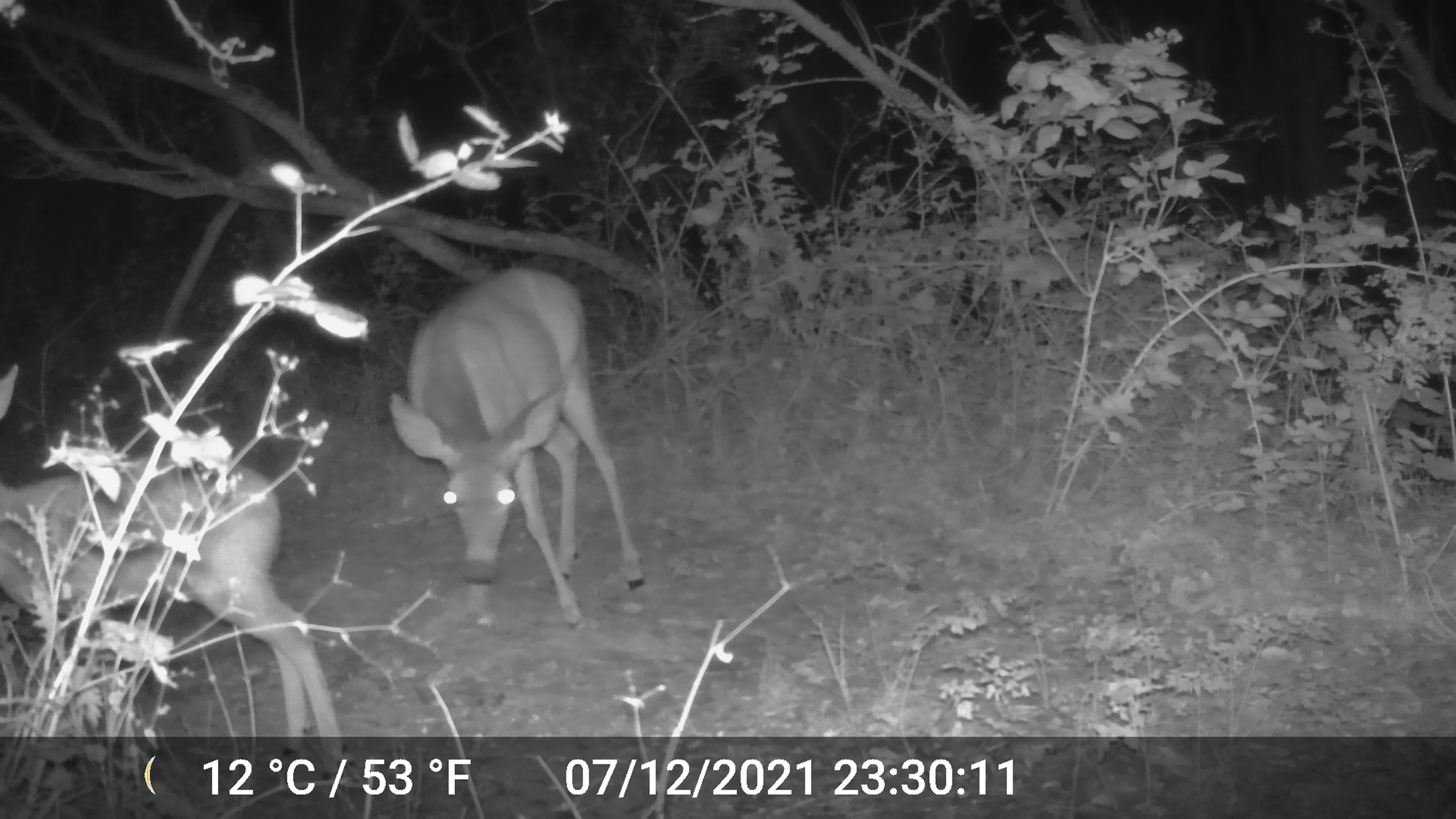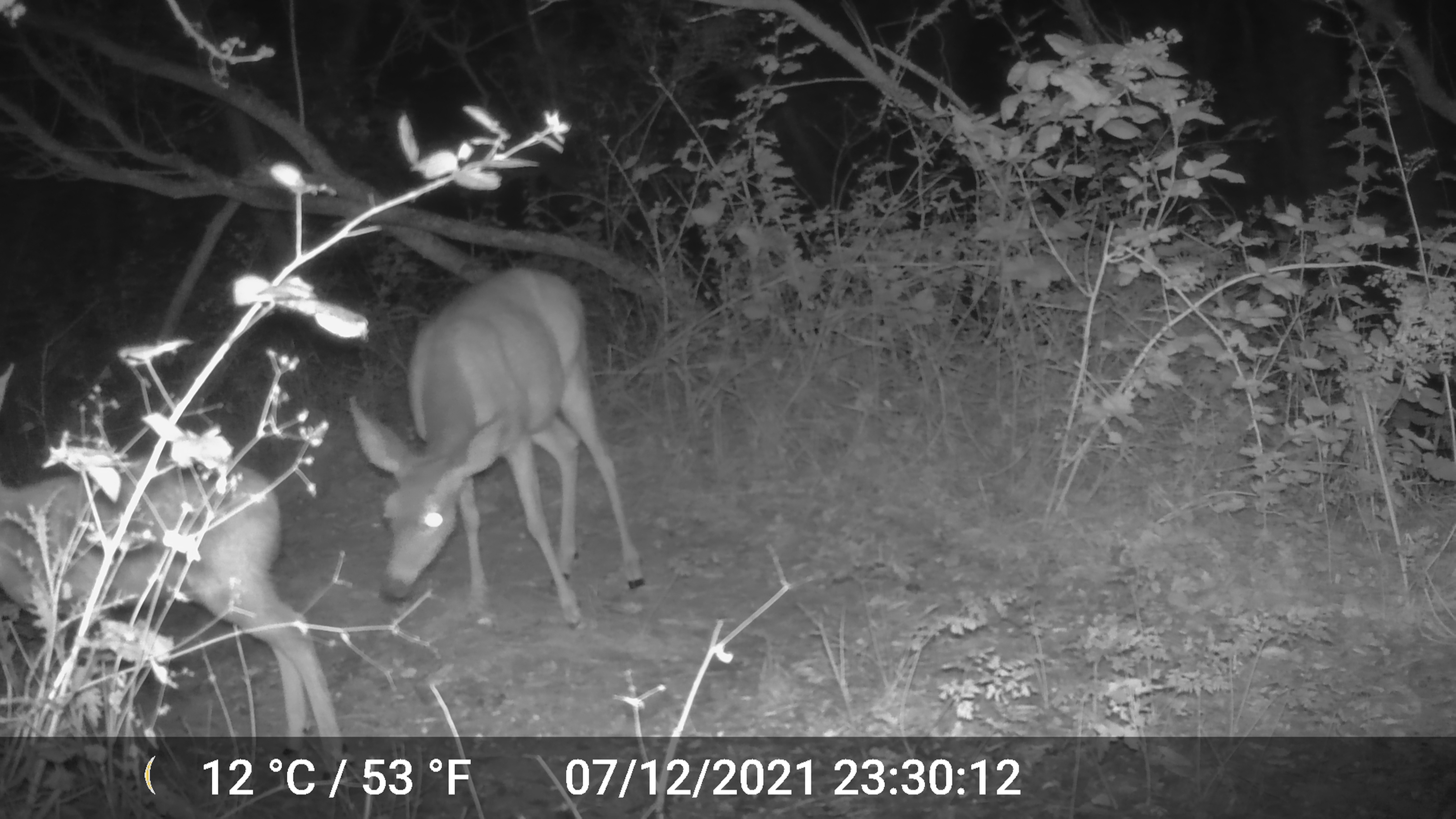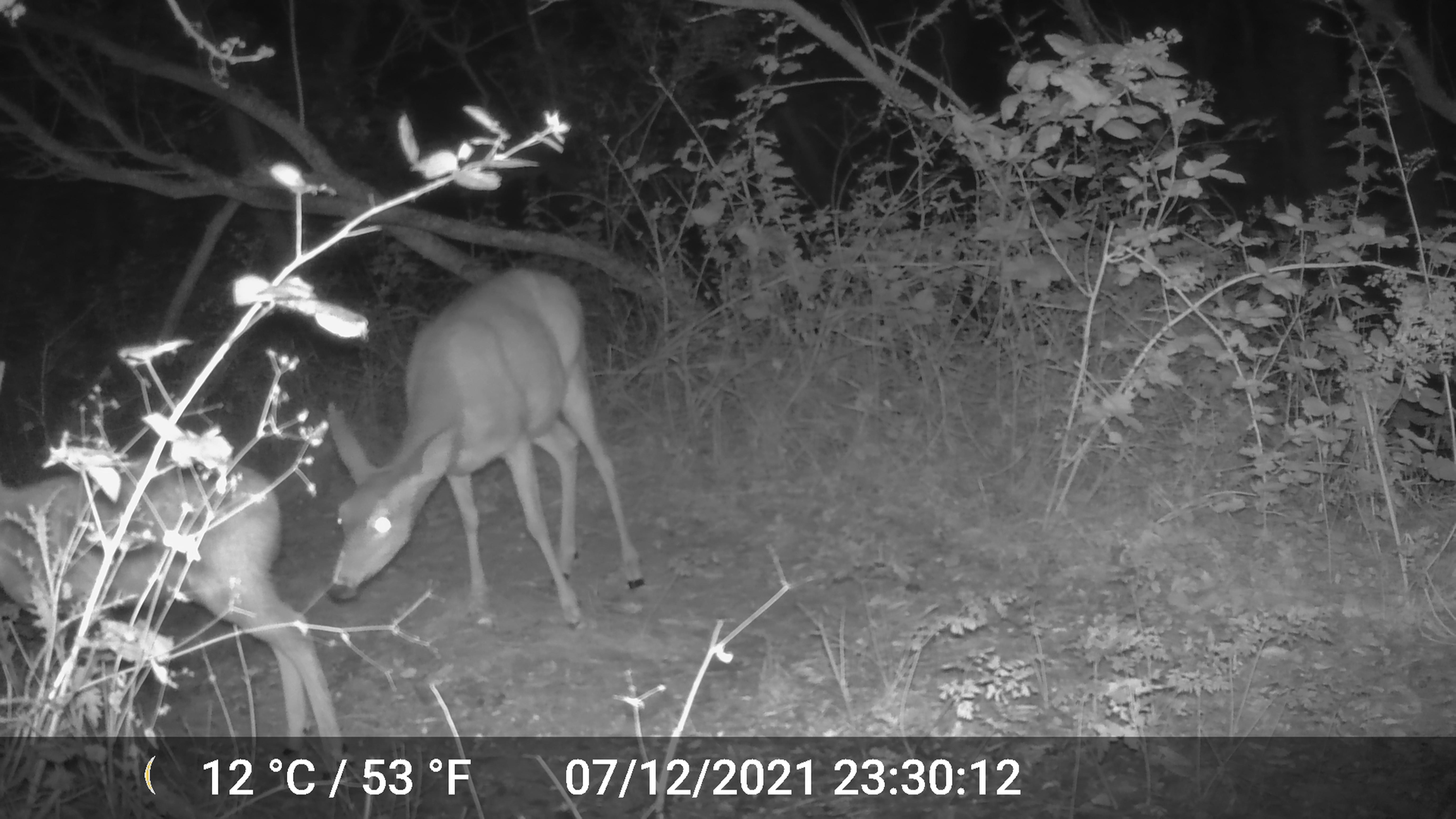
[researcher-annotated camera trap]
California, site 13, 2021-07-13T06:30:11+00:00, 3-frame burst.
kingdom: Animalia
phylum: Chordata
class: Mammalia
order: Artiodactyla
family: Cervidae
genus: Odocoileus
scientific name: Odocoileus hemionus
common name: mule deer